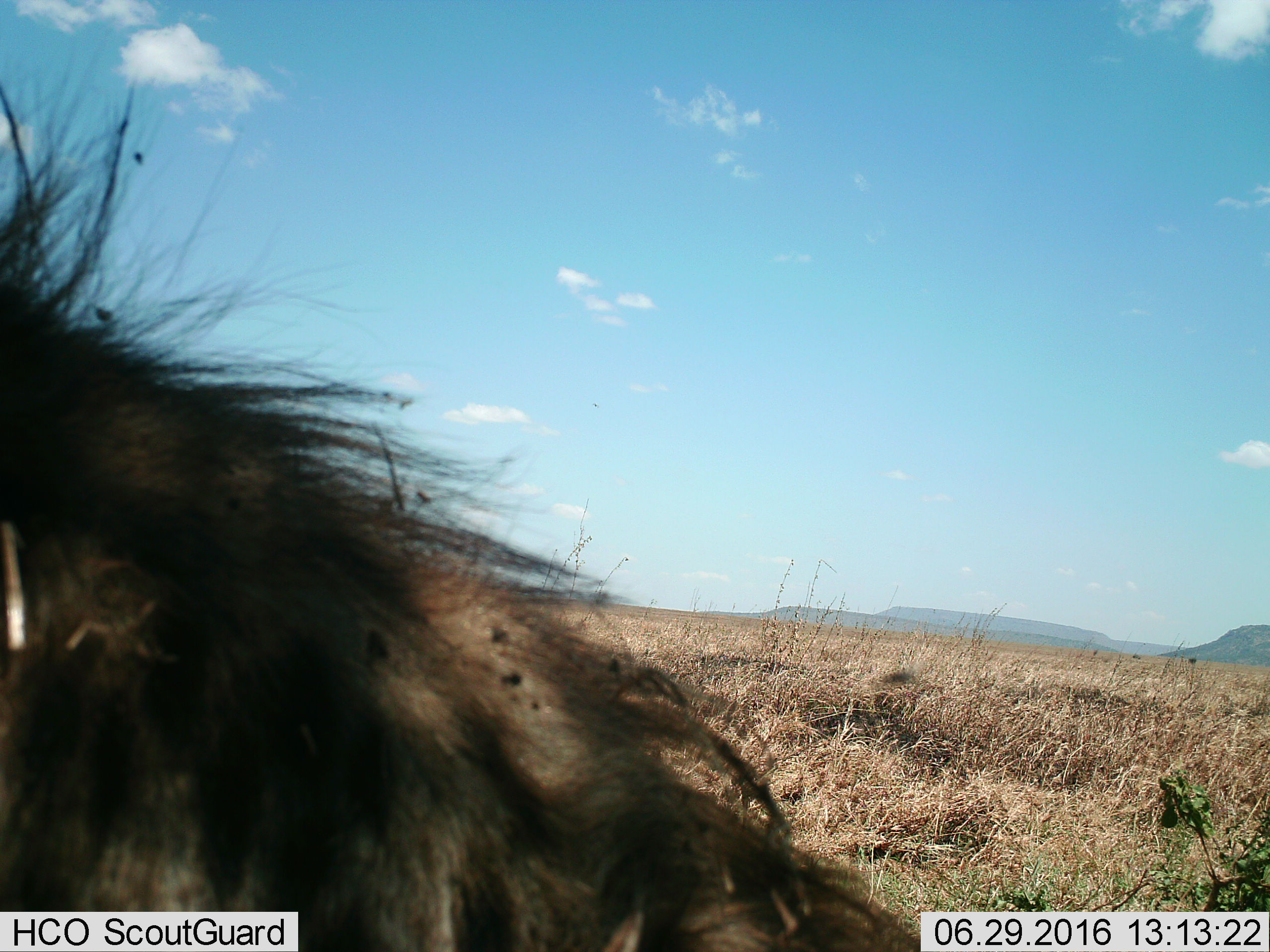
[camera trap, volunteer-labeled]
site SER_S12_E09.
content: unidentified animal